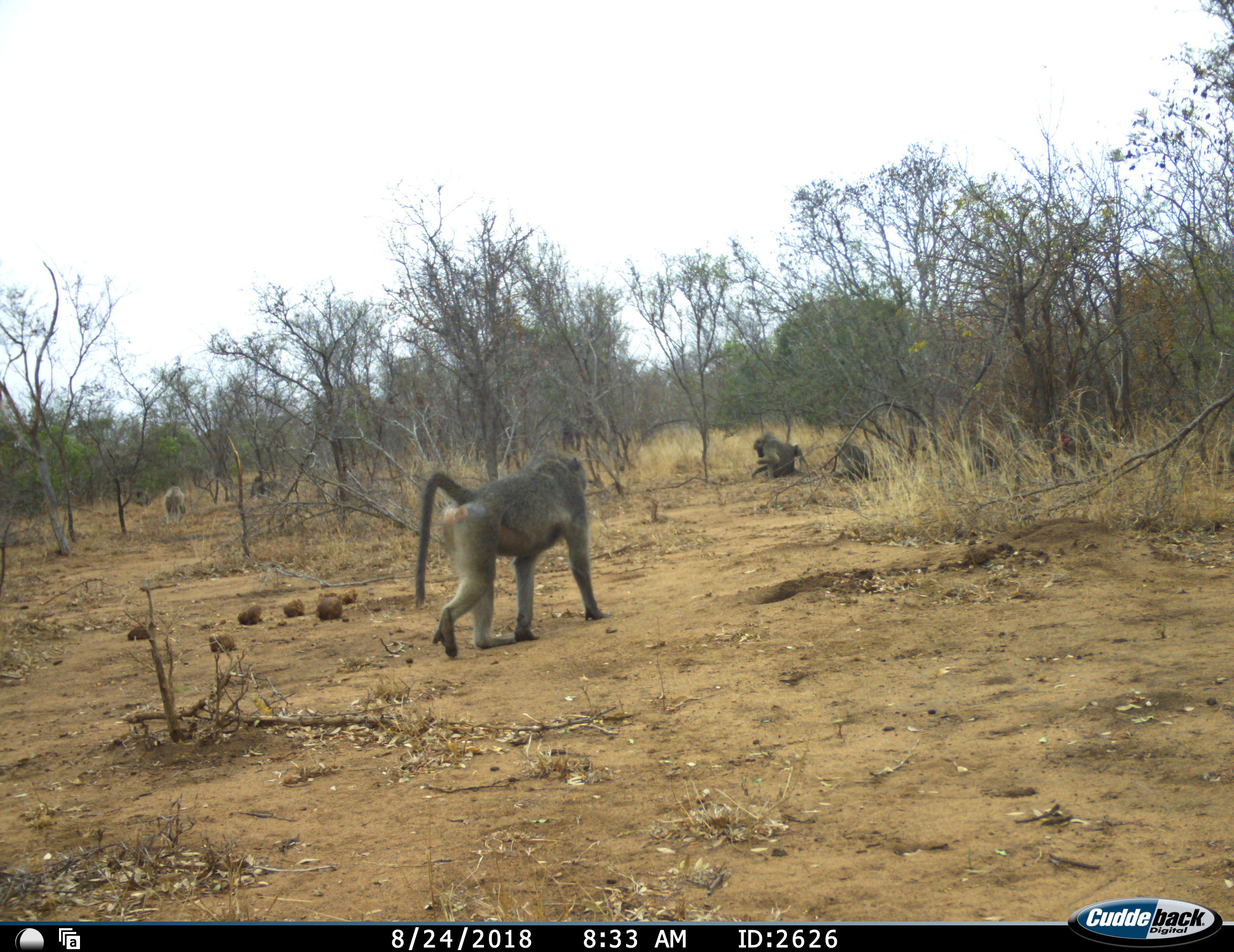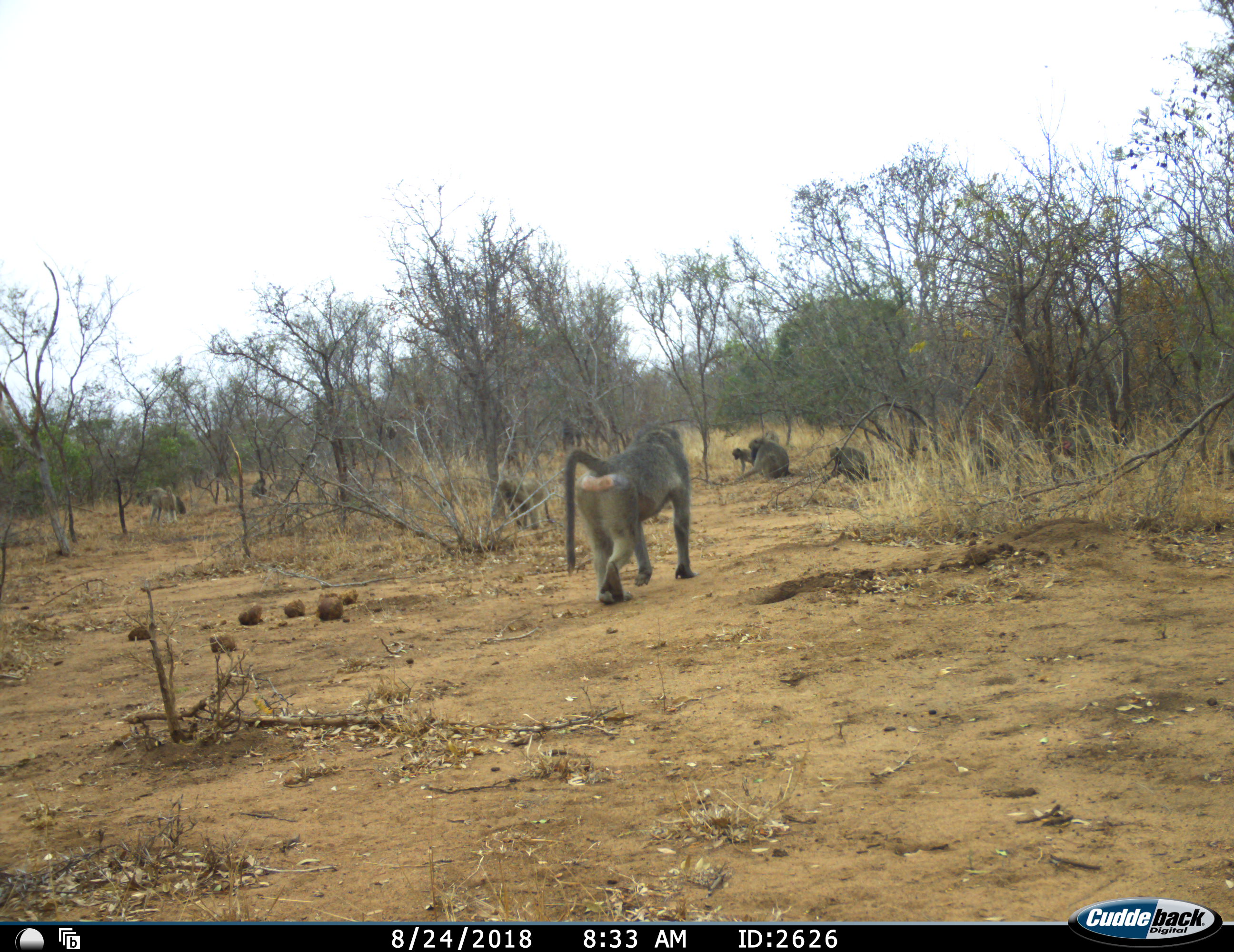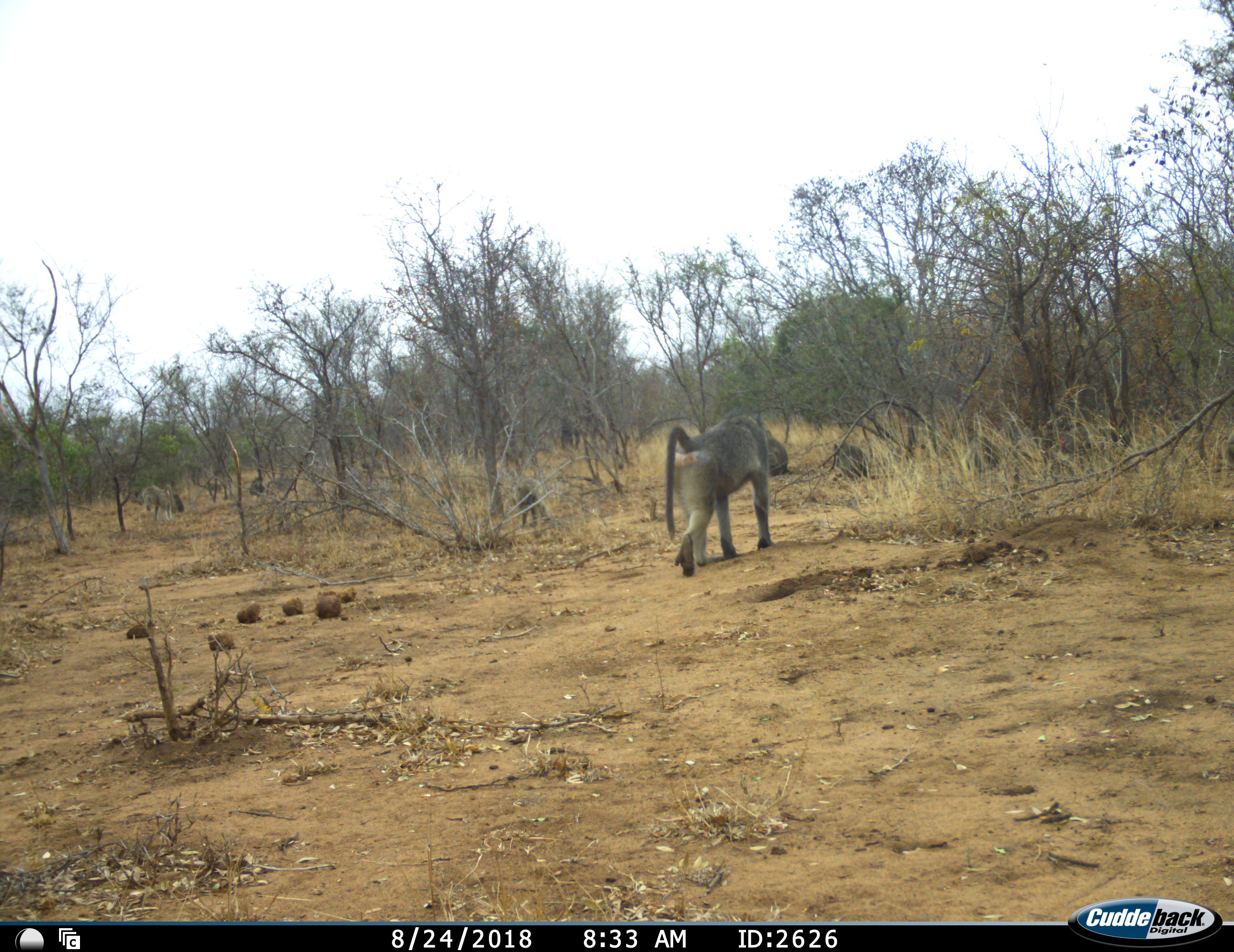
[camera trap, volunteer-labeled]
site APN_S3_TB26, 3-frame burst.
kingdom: Animalia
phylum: Chordata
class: Mammalia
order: Primates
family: Cercopithecidae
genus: Papio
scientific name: Papio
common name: baboon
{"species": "baboon (Papio)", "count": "6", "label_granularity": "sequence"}